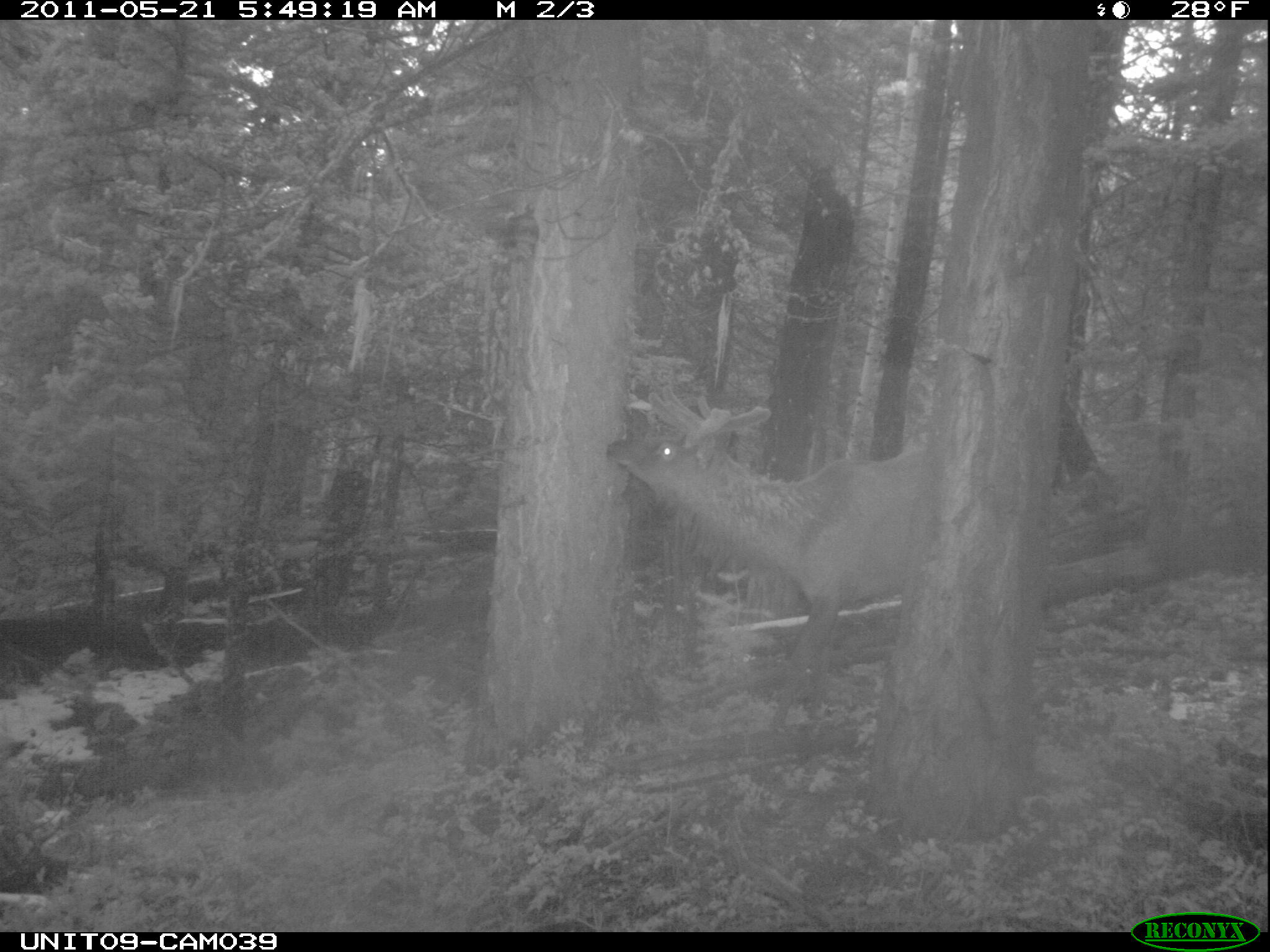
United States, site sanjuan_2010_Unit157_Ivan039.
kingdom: Animalia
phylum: Chordata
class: Mammalia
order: Artiodactyla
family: Cervidae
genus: Cervus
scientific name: Cervus elaphus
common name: red deer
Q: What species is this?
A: Cervus elaphus (red deer).